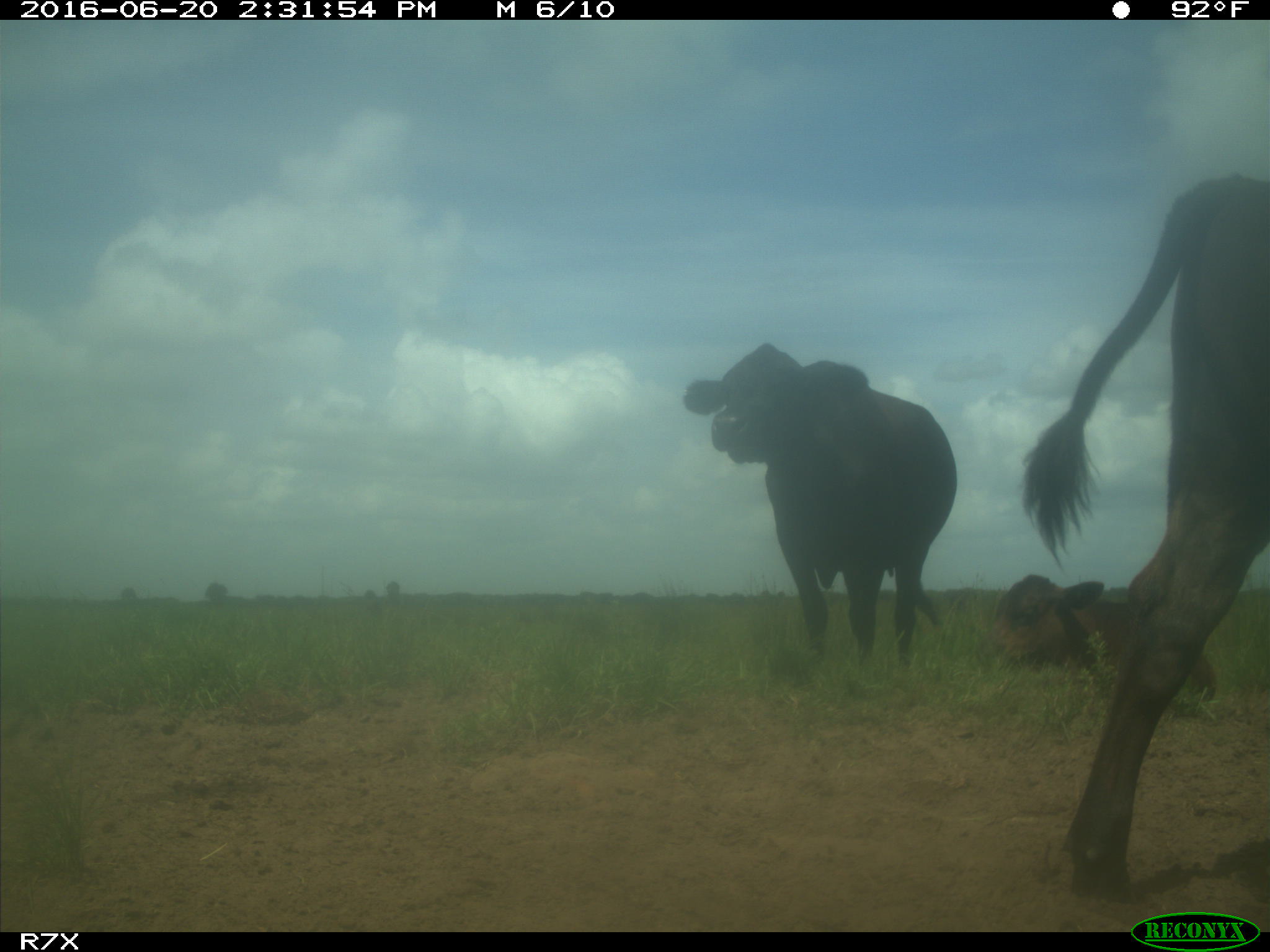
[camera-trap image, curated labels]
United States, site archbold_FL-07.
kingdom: Animalia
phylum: Chordata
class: Mammalia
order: Artiodactyla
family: Bovidae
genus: Bos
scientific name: Bos taurus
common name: domestic cow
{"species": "Bos taurus (domestic cow)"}